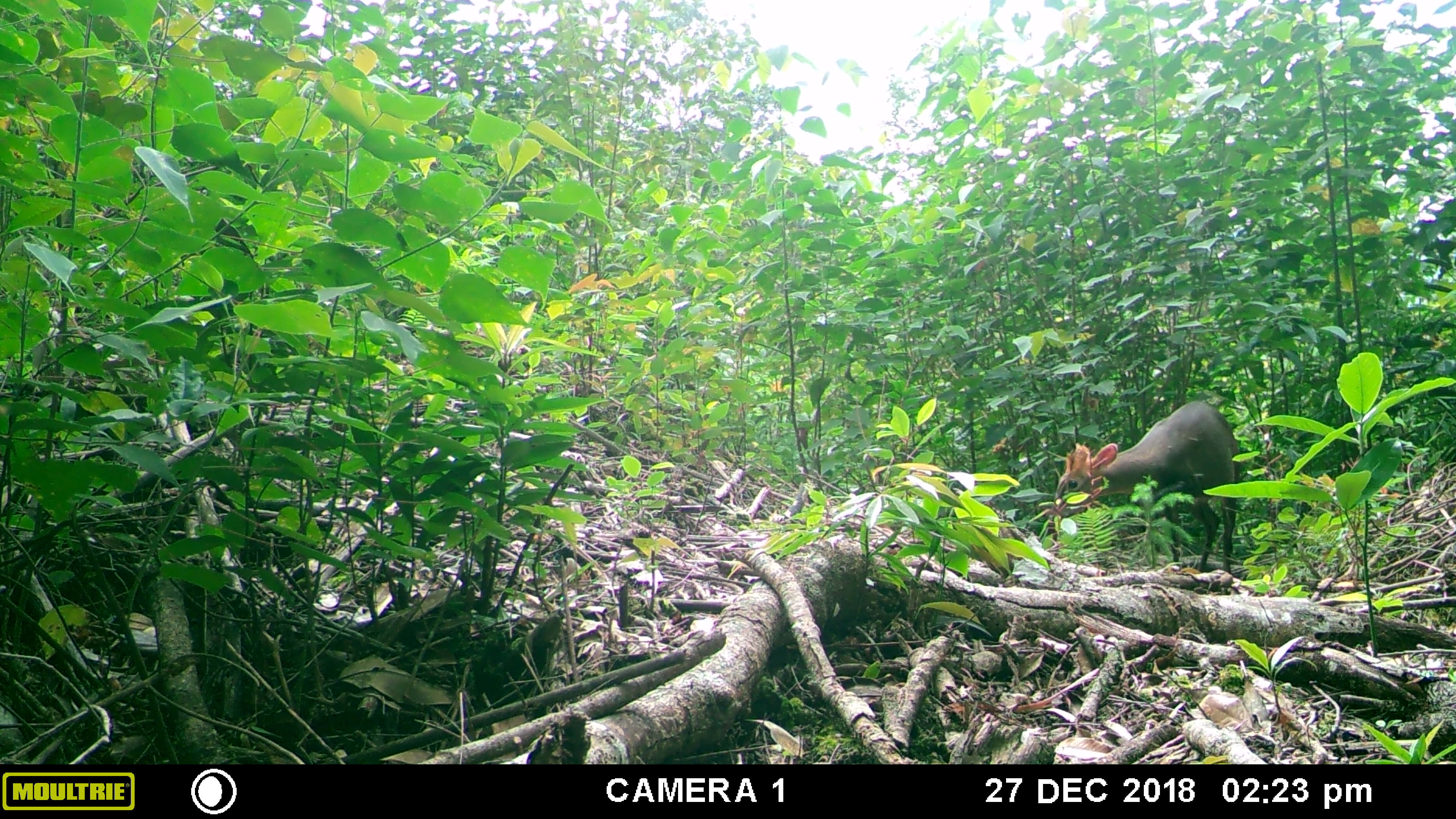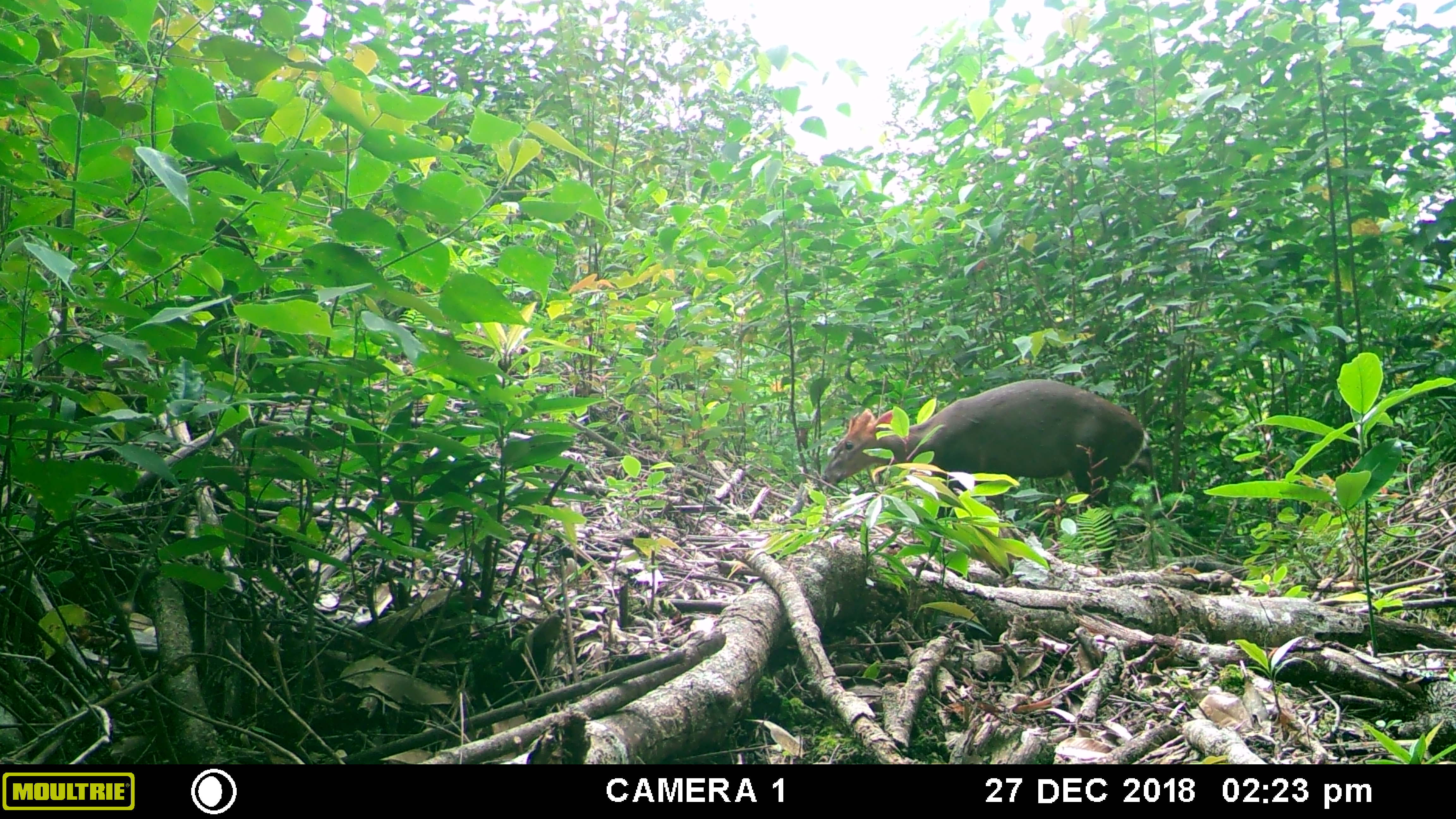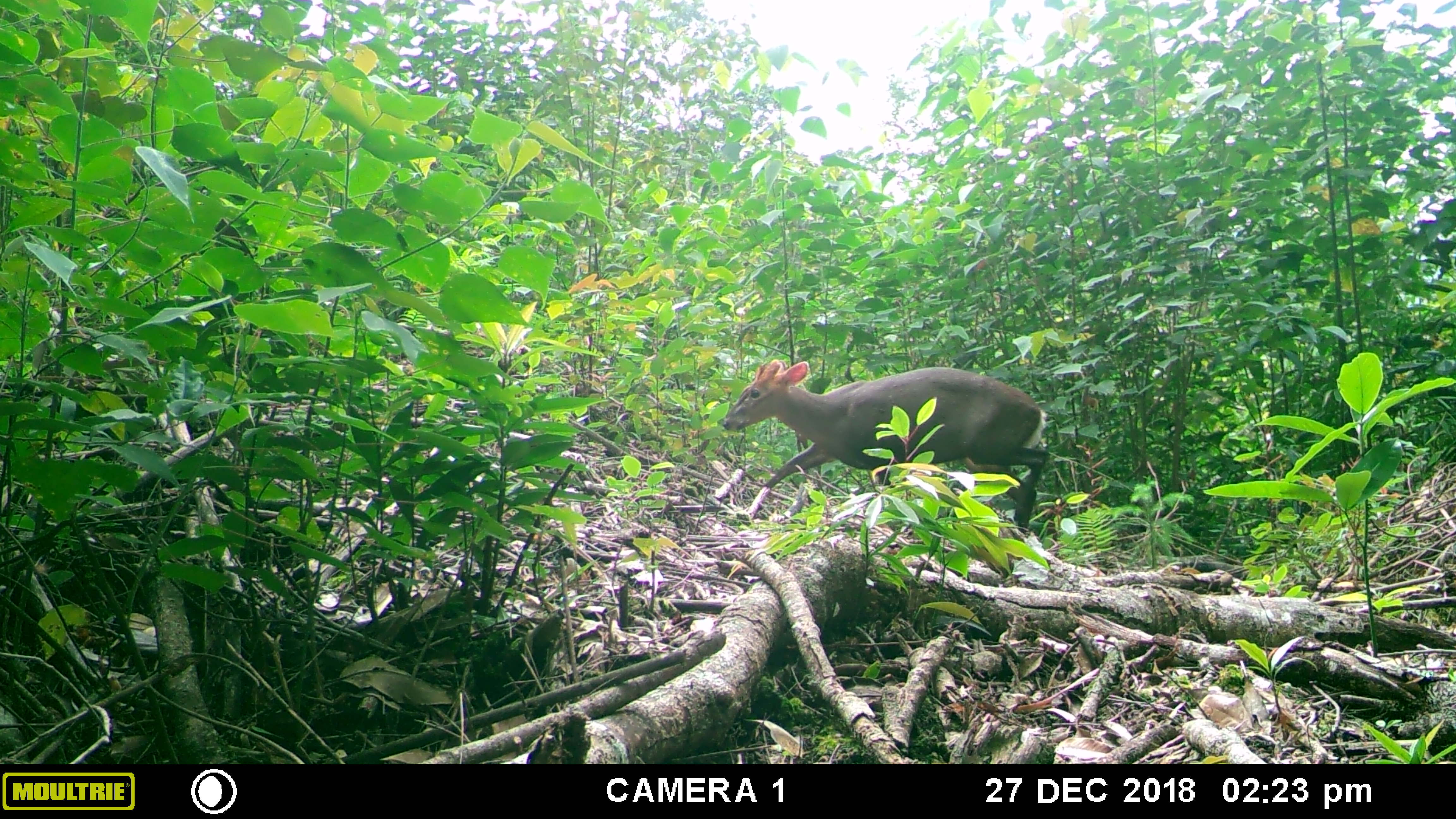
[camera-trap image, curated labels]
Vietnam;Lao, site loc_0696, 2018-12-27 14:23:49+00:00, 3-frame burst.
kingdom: Animalia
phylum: Chordata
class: Mammalia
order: Artiodactyla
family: Cervidae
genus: Muntiacus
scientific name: Muntiacus rooseveltorum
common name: roosevelt's muntjac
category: roosevelts muntjac group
Roosevelts muntjac group (roosevelt's muntjac) (Muntiacus rooseveltorum). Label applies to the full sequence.